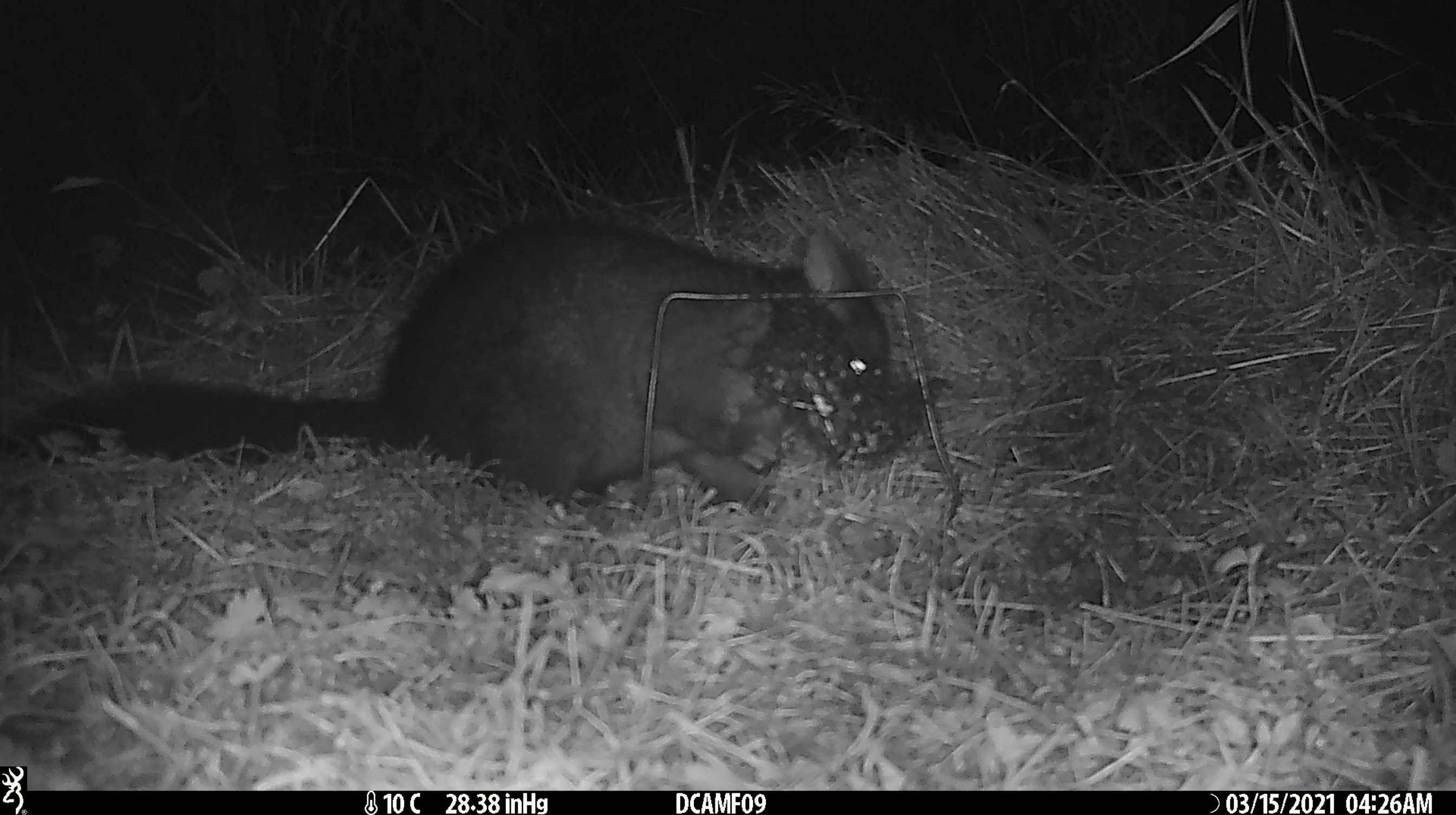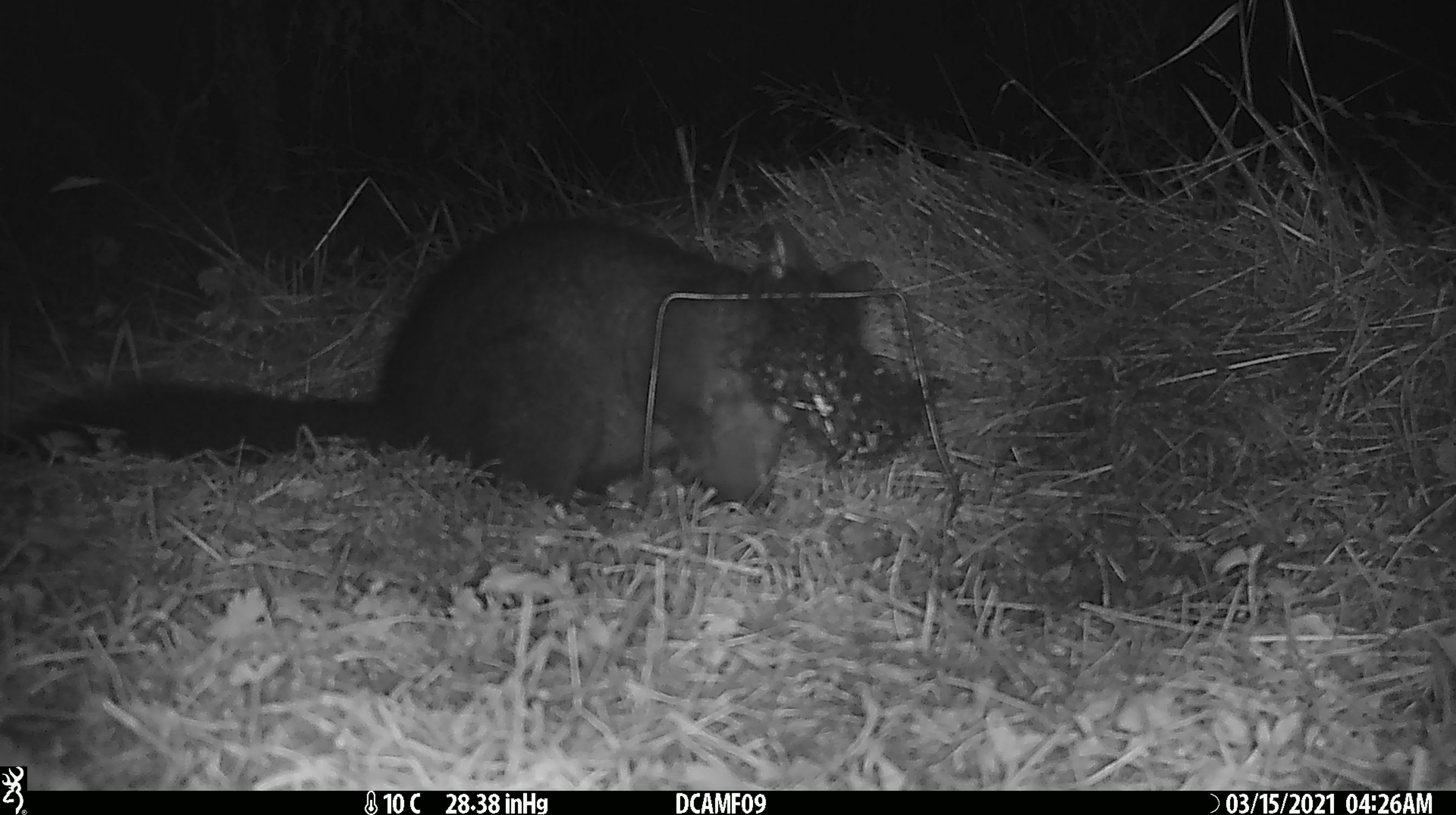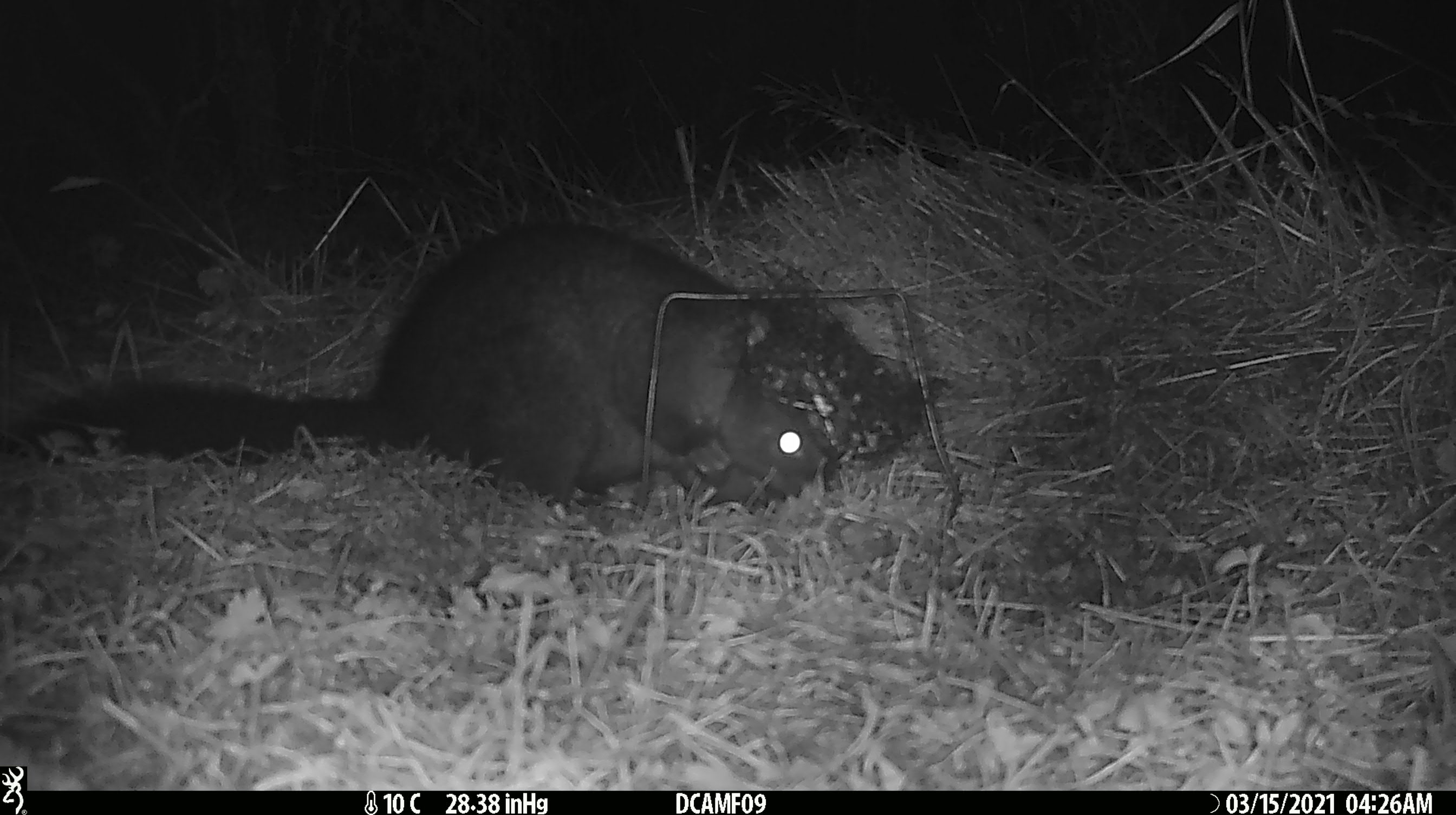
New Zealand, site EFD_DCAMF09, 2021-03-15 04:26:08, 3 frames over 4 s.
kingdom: Animalia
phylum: Chordata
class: Mammalia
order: Diprotodontia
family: Phalangeridae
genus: Trichosurus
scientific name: Trichosurus vulpecula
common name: common brushtail possum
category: possum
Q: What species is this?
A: Possum (common brushtail possum) (Trichosurus vulpecula).